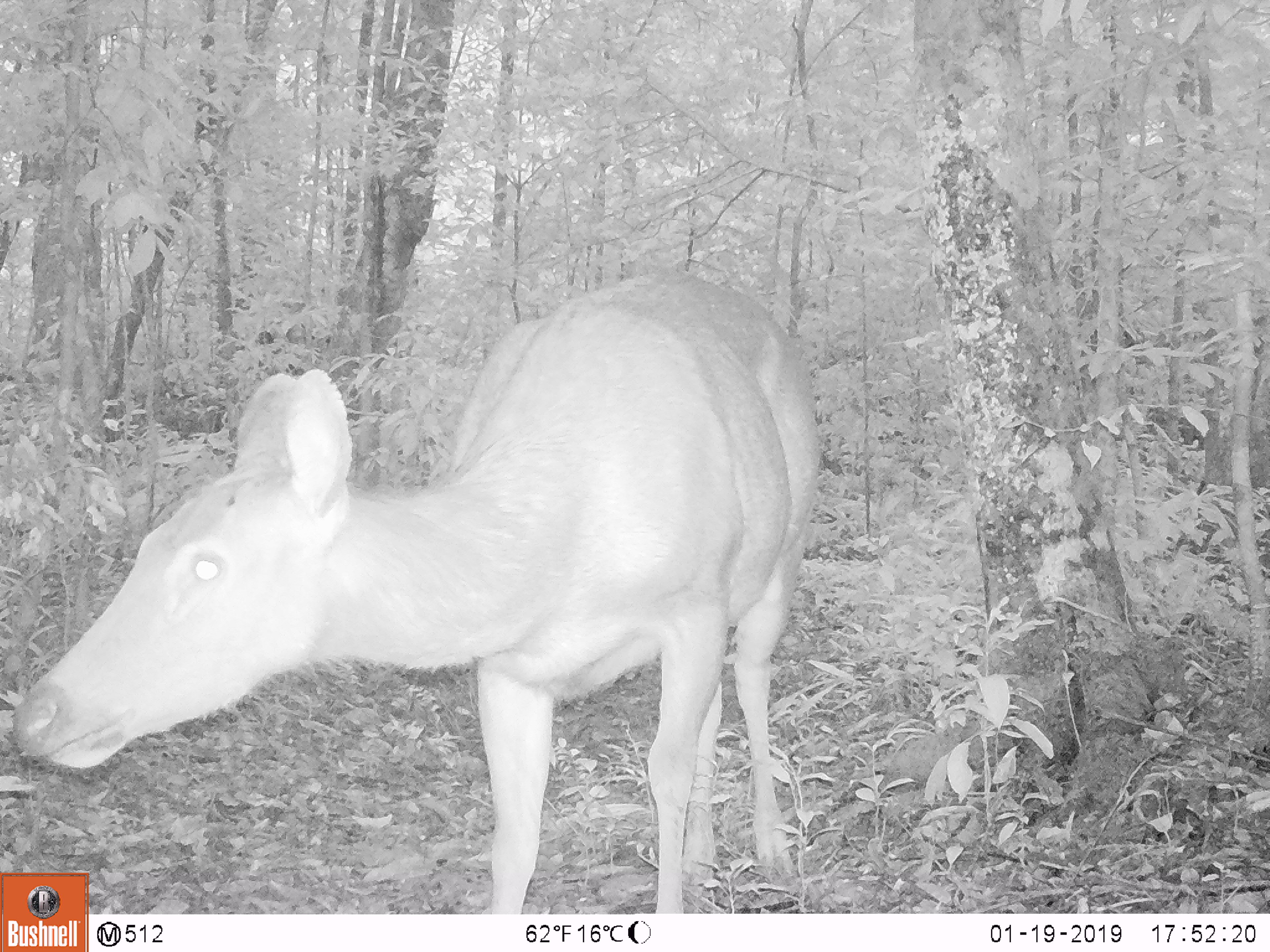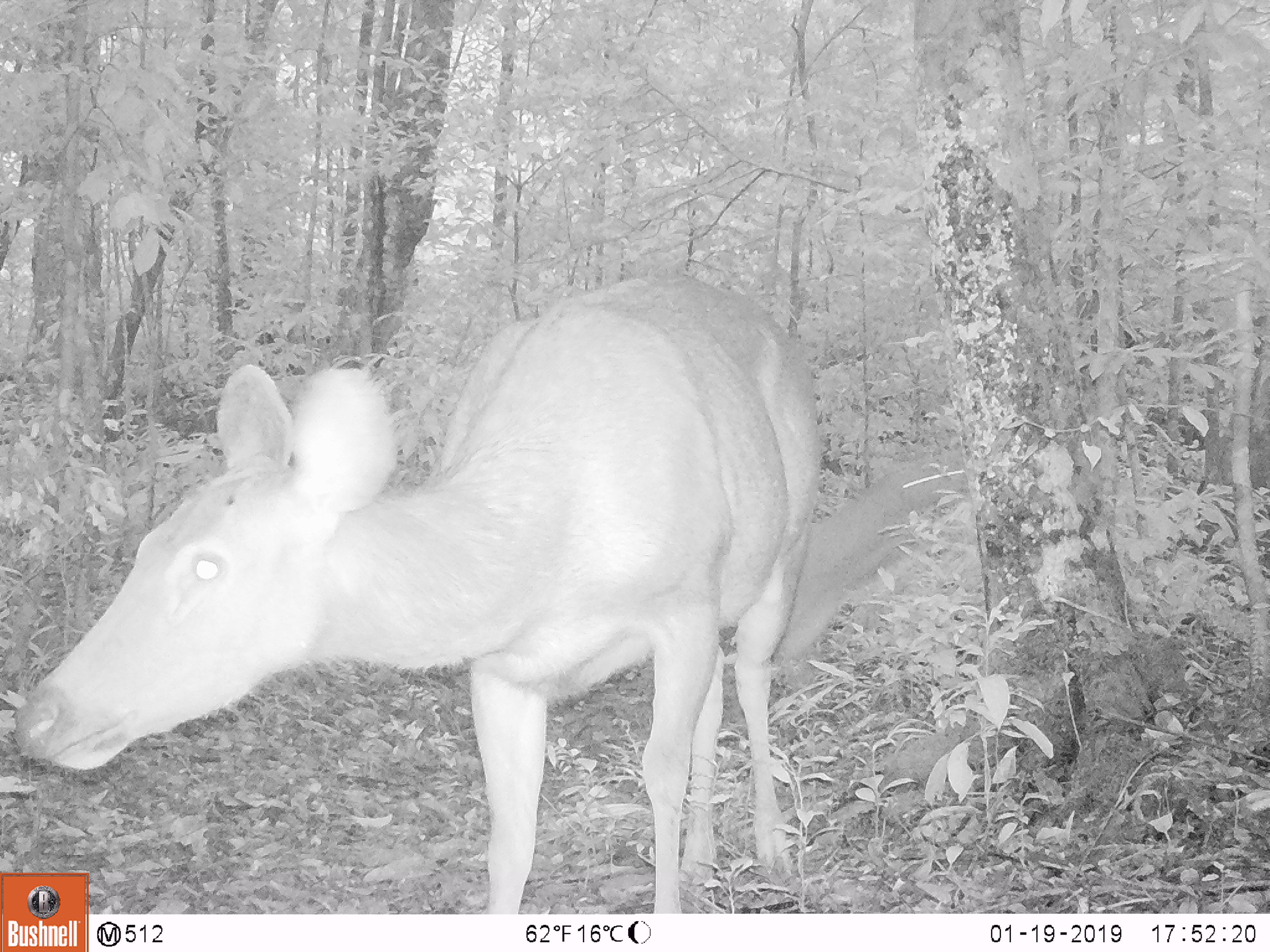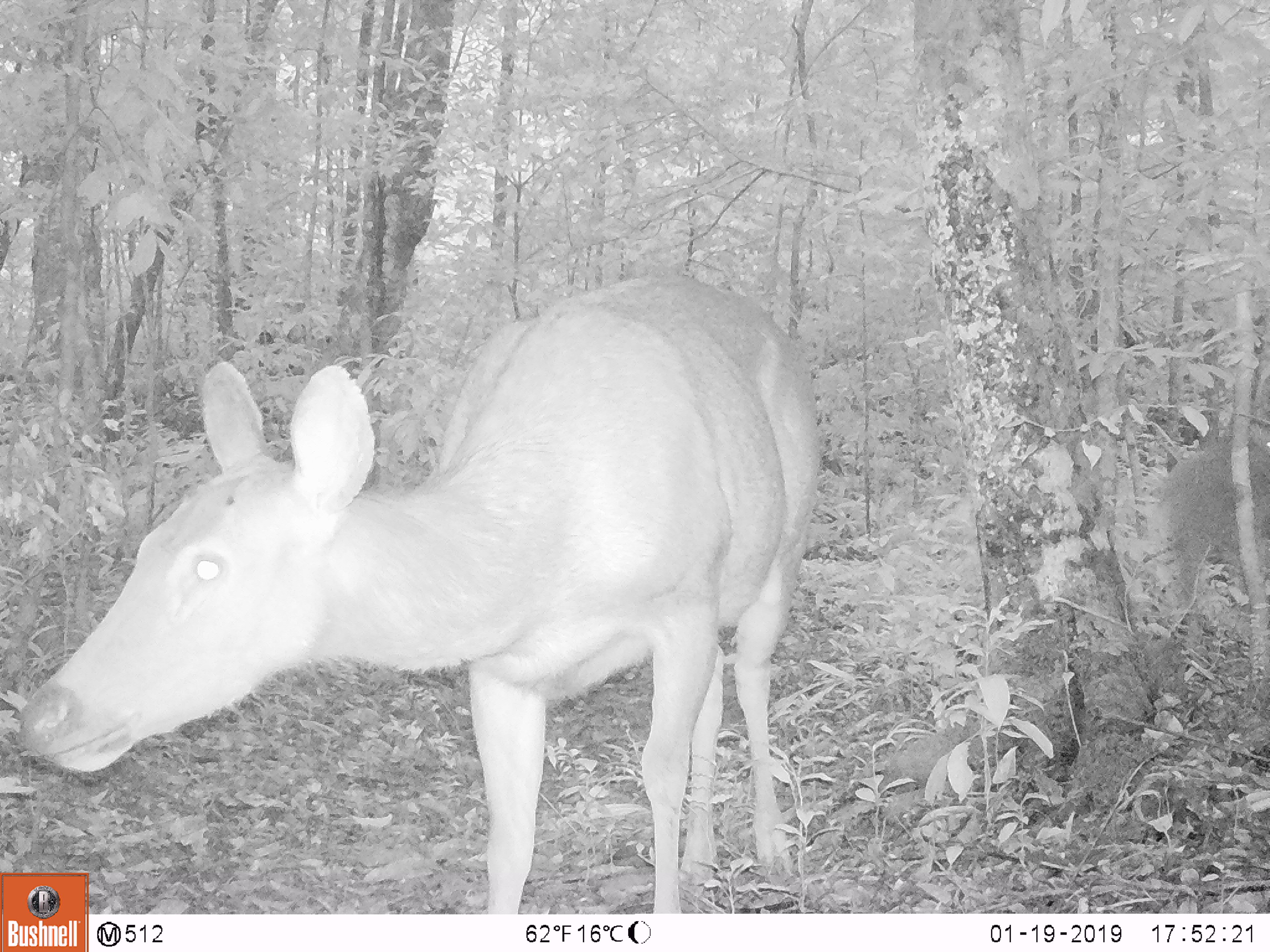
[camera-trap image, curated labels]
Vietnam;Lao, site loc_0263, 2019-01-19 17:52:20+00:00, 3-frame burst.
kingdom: Animalia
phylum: Chordata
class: Mammalia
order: Artiodactyla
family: Cervidae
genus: Rusa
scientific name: Rusa unicolor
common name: sambar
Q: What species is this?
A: Sambar (Rusa unicolor).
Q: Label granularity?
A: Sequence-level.